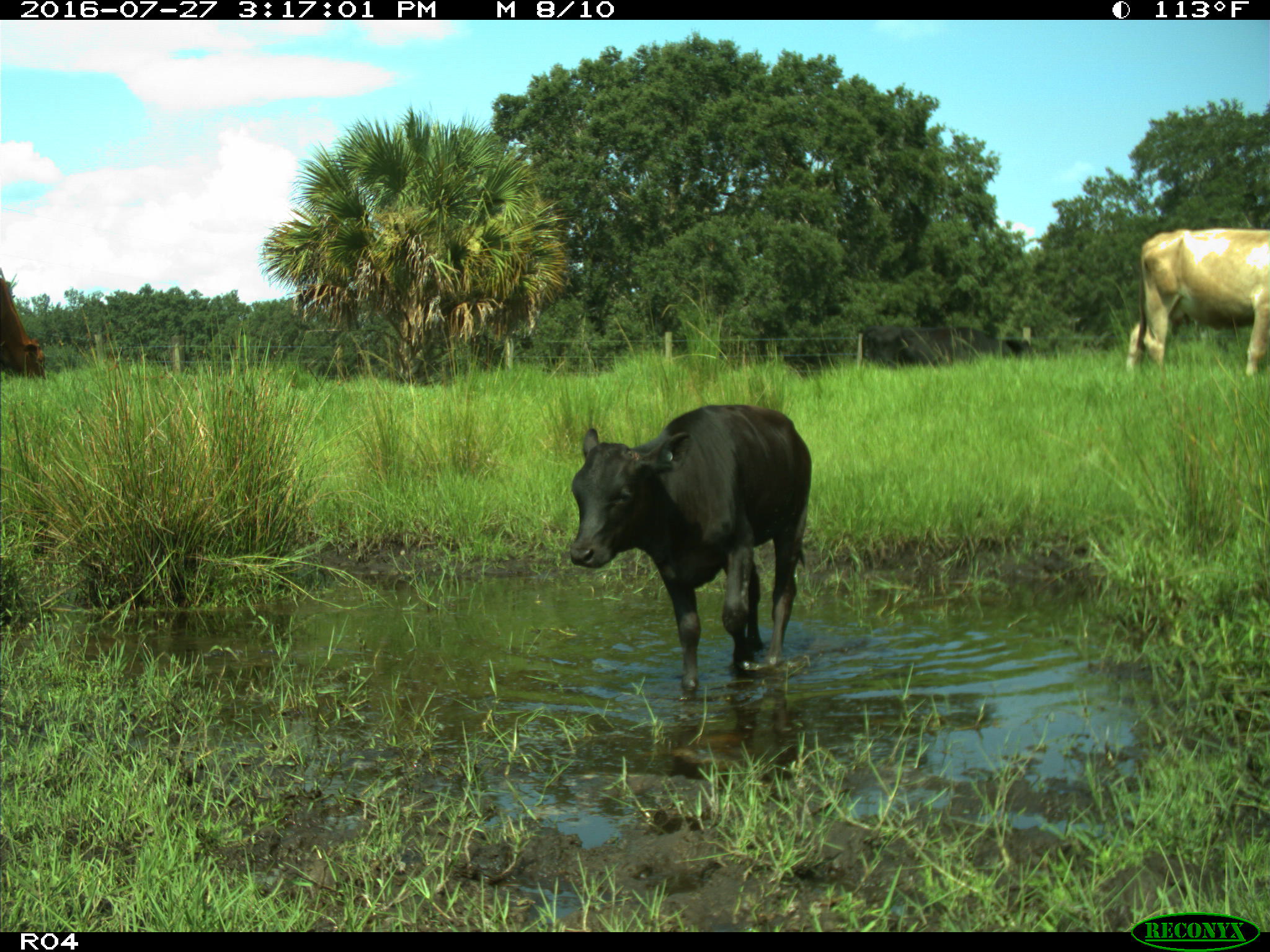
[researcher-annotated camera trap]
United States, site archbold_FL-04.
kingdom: Animalia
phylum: Chordata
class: Mammalia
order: Artiodactyla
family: Bovidae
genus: Bos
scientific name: Bos taurus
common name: domestic cow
Bos taurus (domestic cow).